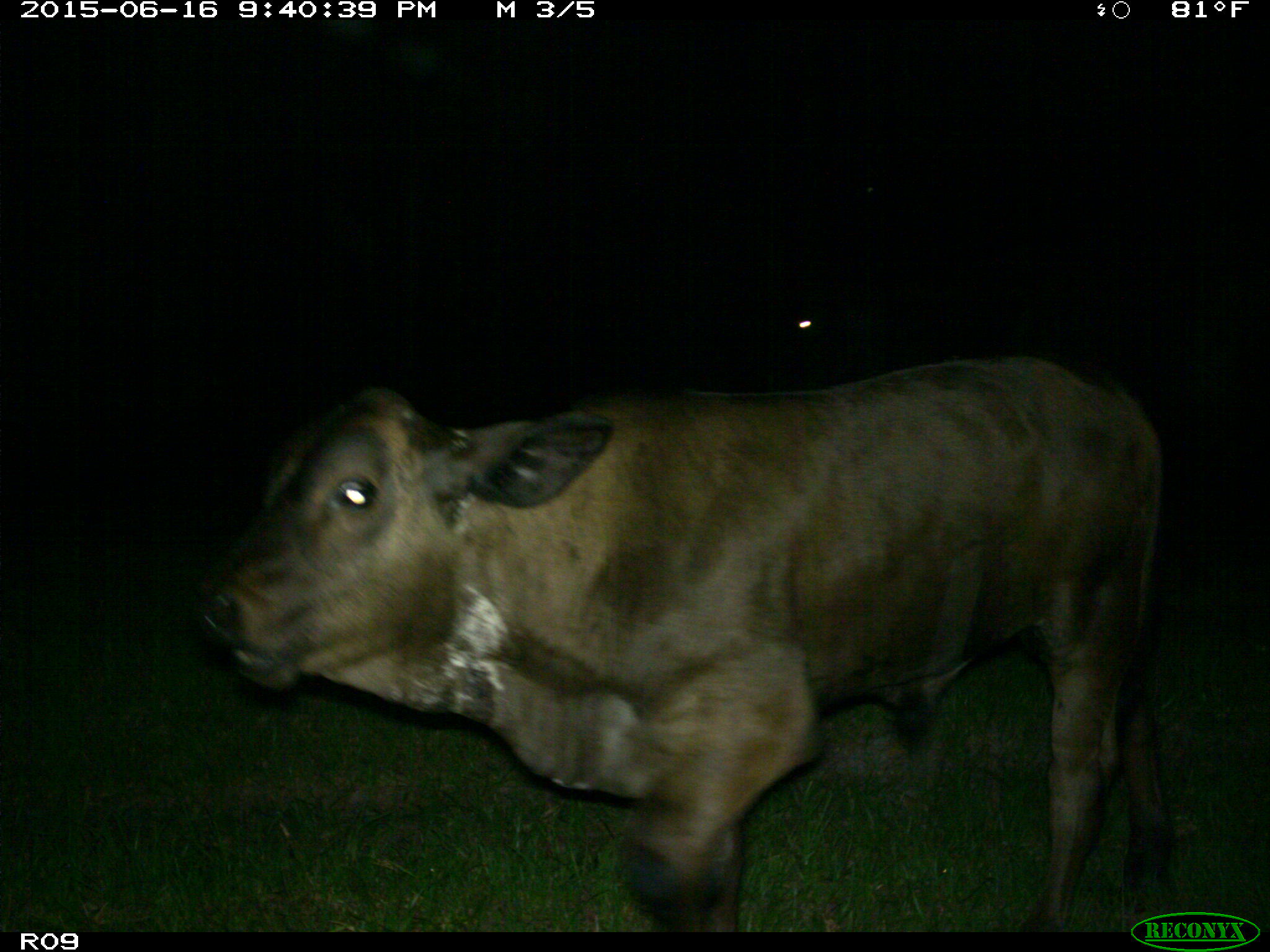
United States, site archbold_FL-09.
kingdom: Animalia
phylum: Chordata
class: Mammalia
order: Artiodactyla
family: Bovidae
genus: Bos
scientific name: Bos taurus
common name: domestic cow